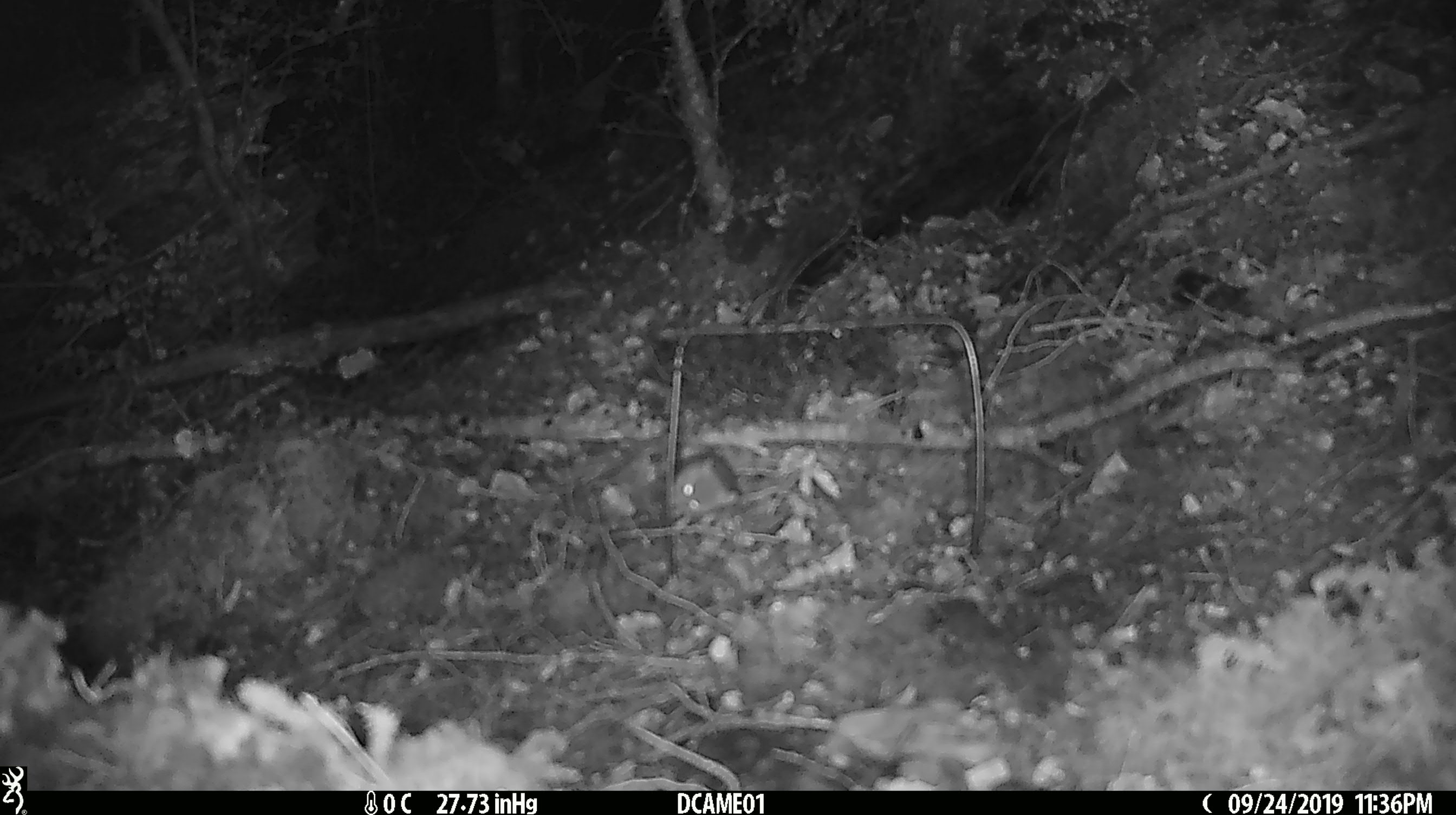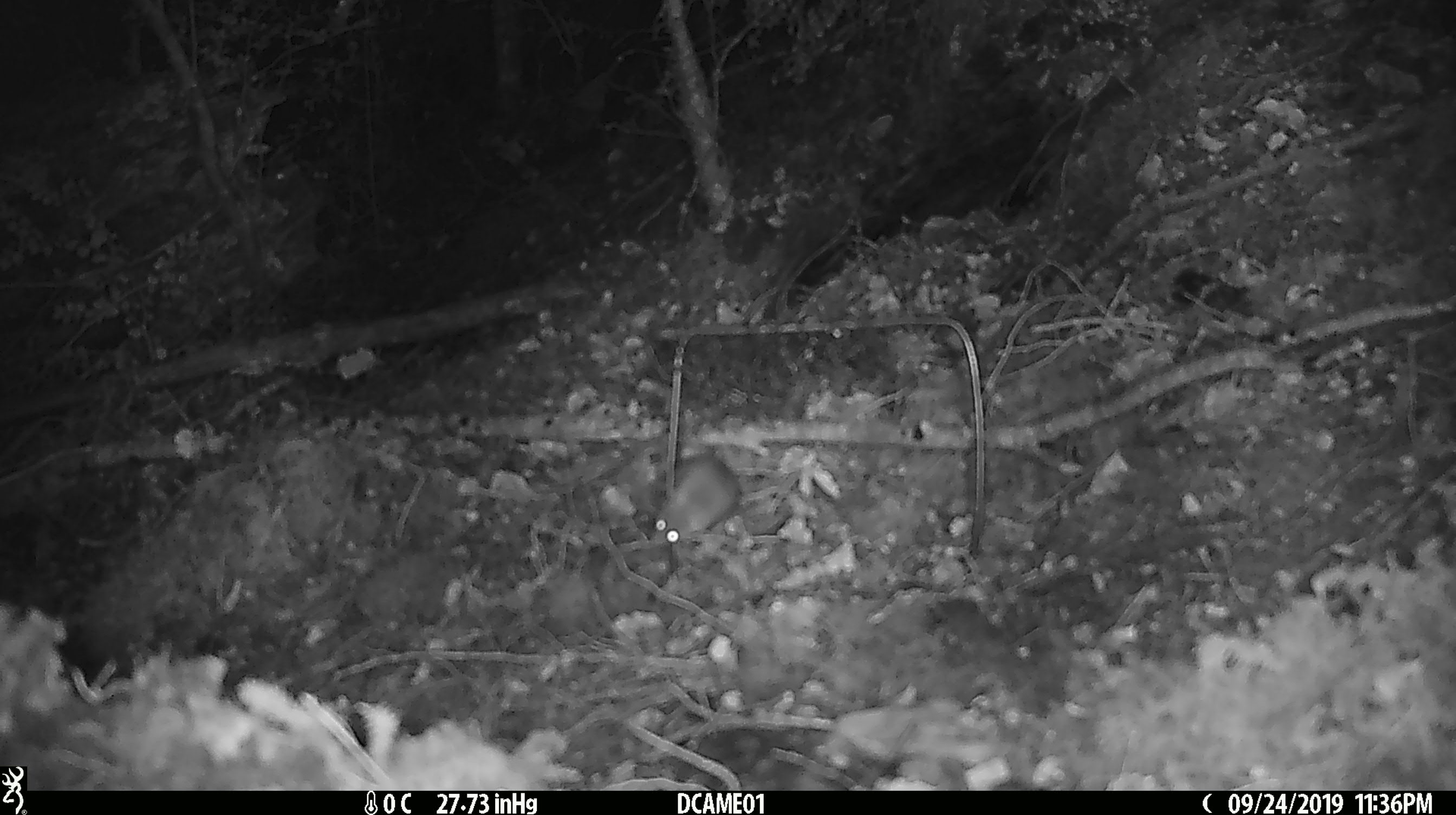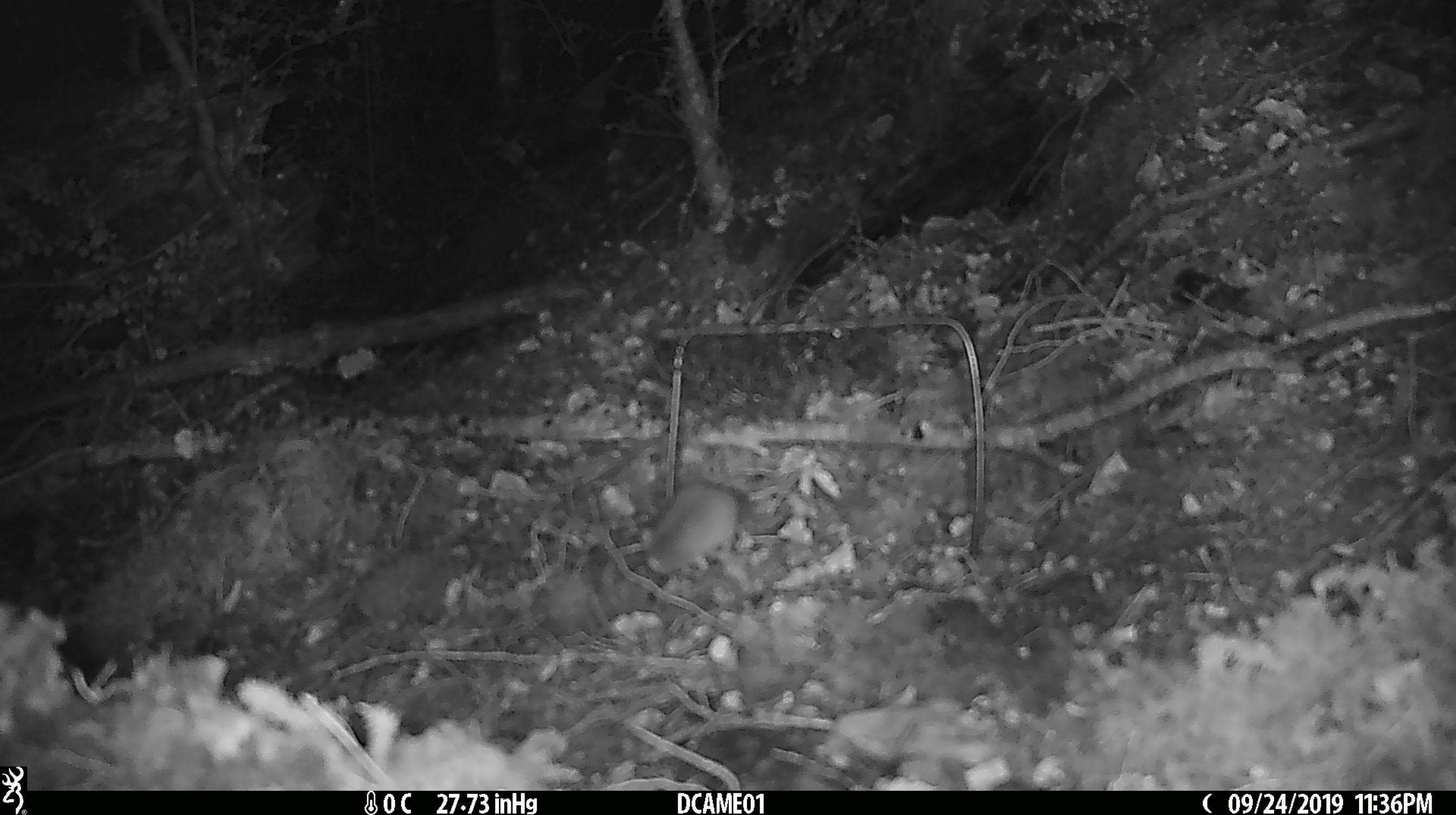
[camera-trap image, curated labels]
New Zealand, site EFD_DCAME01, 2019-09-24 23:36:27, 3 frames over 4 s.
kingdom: Animalia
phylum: Chordata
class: Mammalia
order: Rodentia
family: Muridae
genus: Mus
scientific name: Mus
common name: mouse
Mouse (Mus).